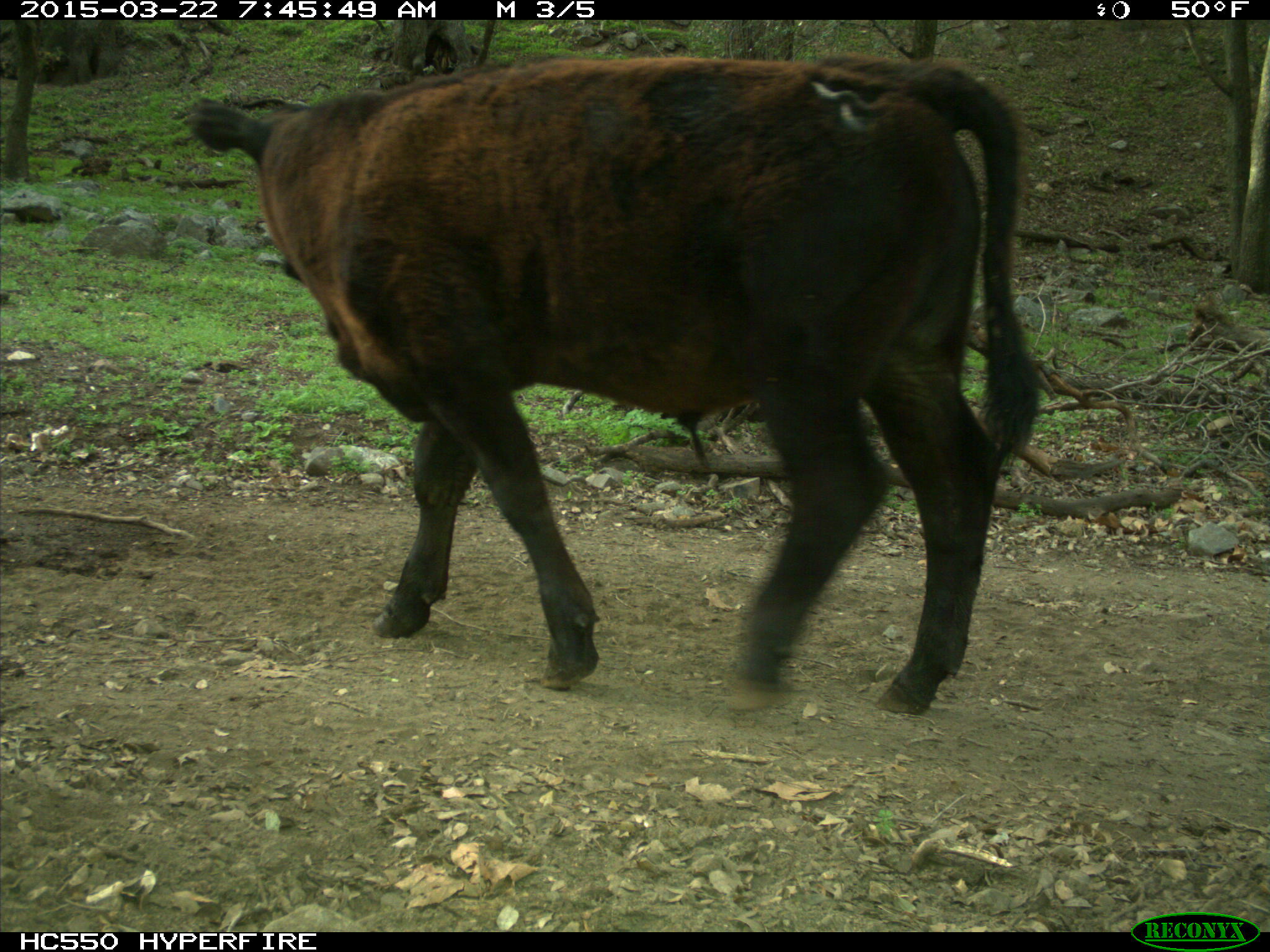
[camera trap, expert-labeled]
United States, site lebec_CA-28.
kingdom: Animalia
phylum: Chordata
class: Mammalia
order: Artiodactyla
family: Bovidae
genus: Bos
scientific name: Bos taurus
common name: domestic cow